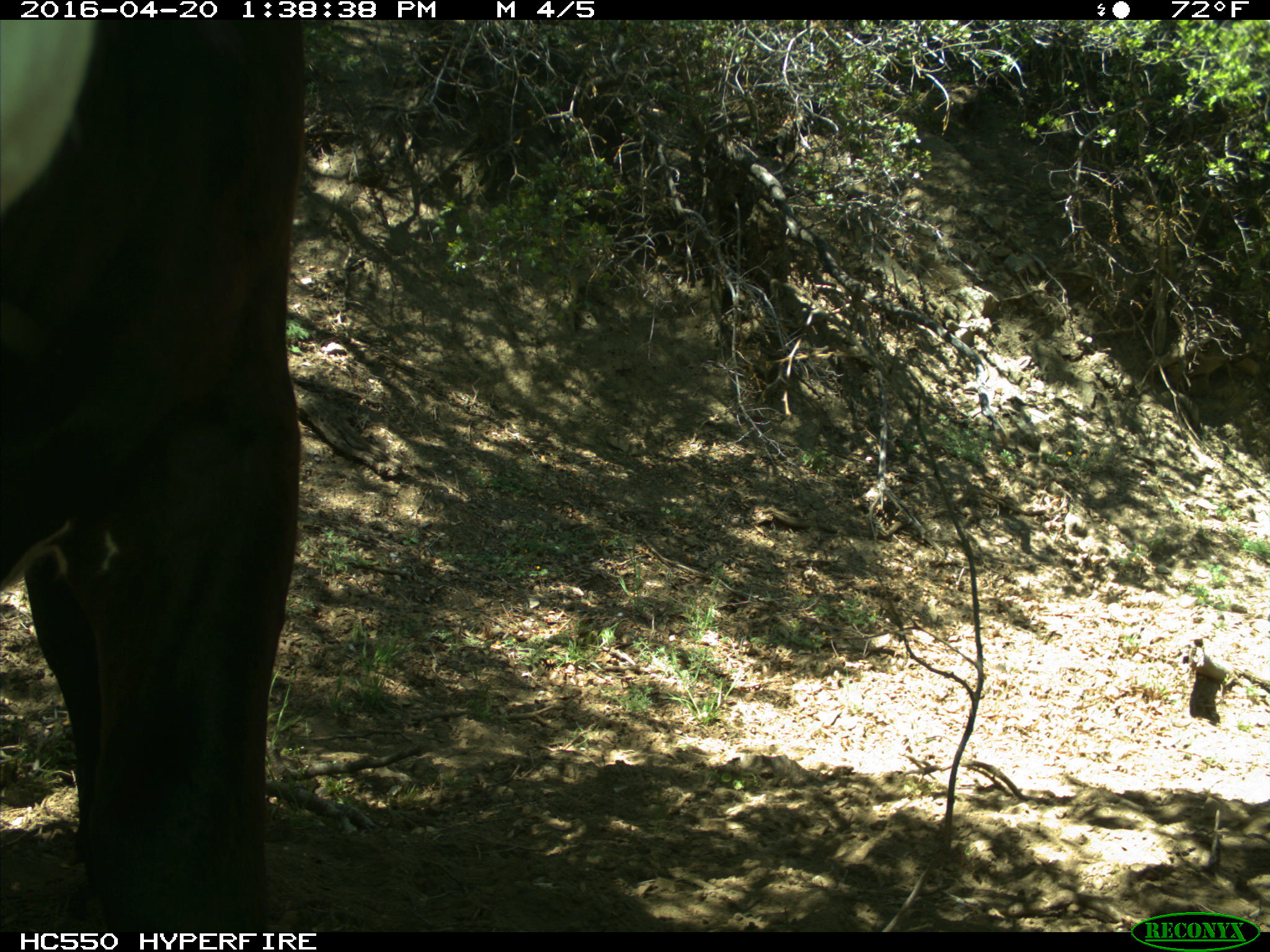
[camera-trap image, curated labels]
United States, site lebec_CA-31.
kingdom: Animalia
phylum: Chordata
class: Mammalia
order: Artiodactyla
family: Bovidae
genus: Bos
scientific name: Bos taurus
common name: domestic cow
Bos taurus (domestic cow).